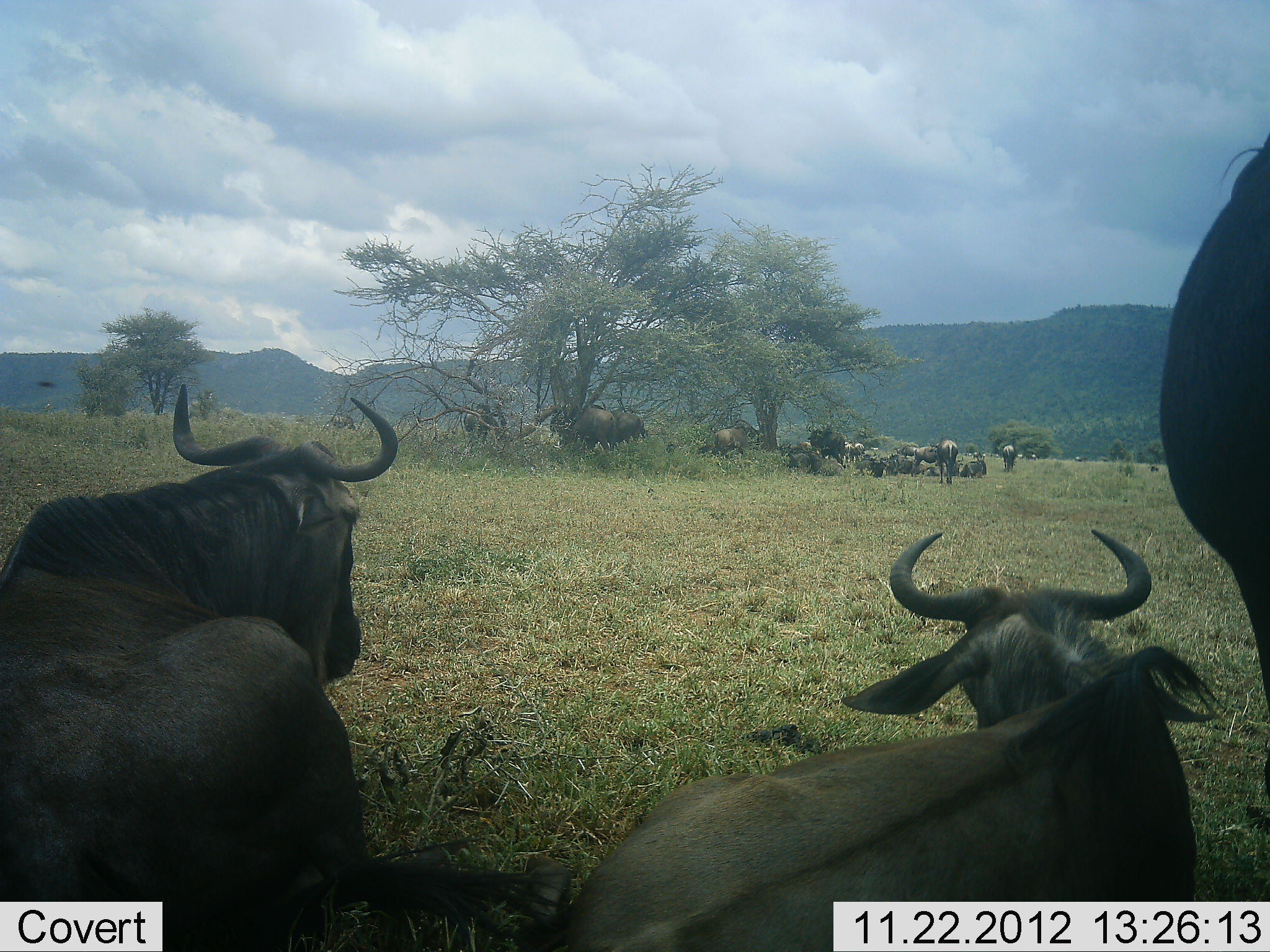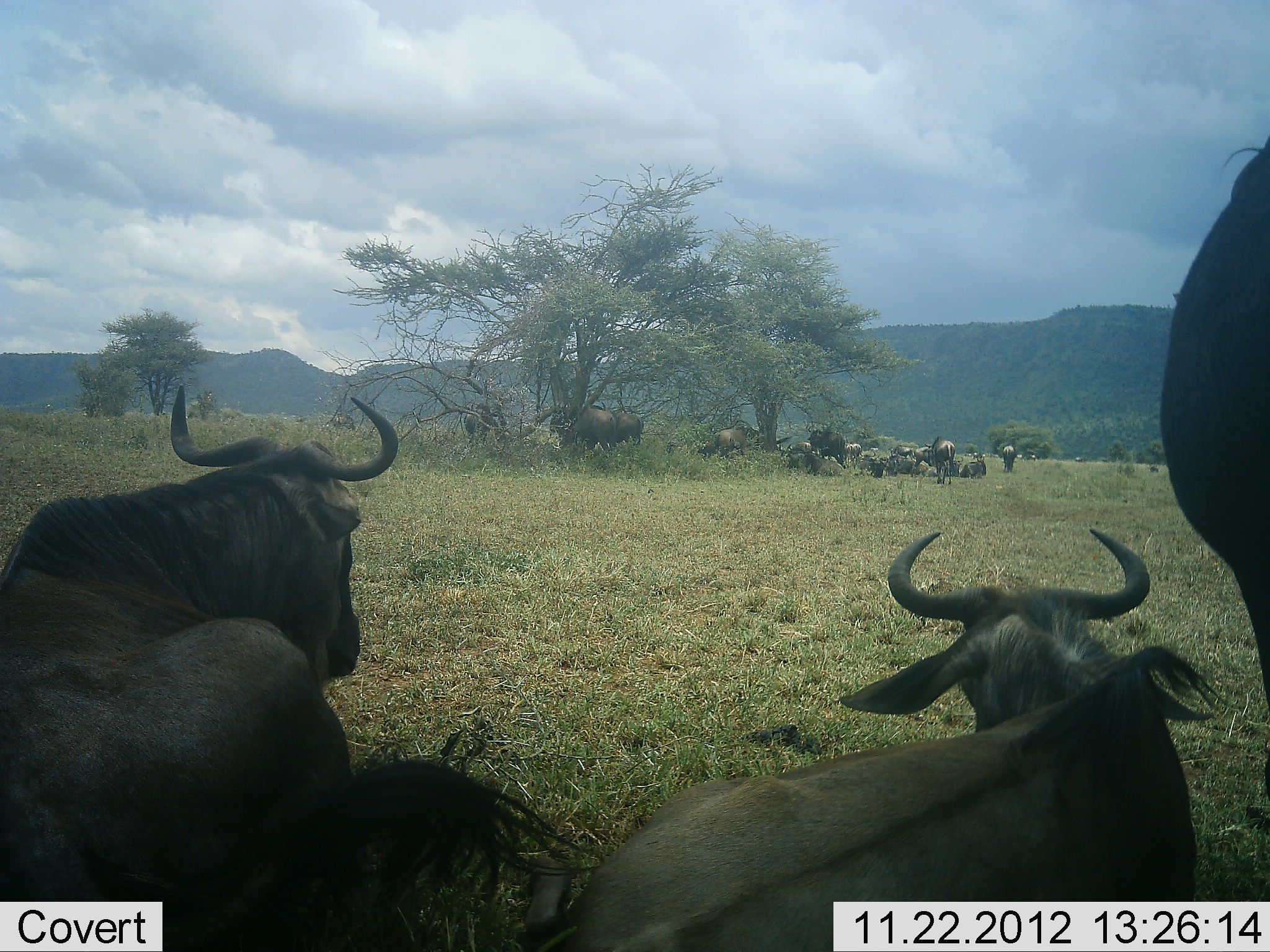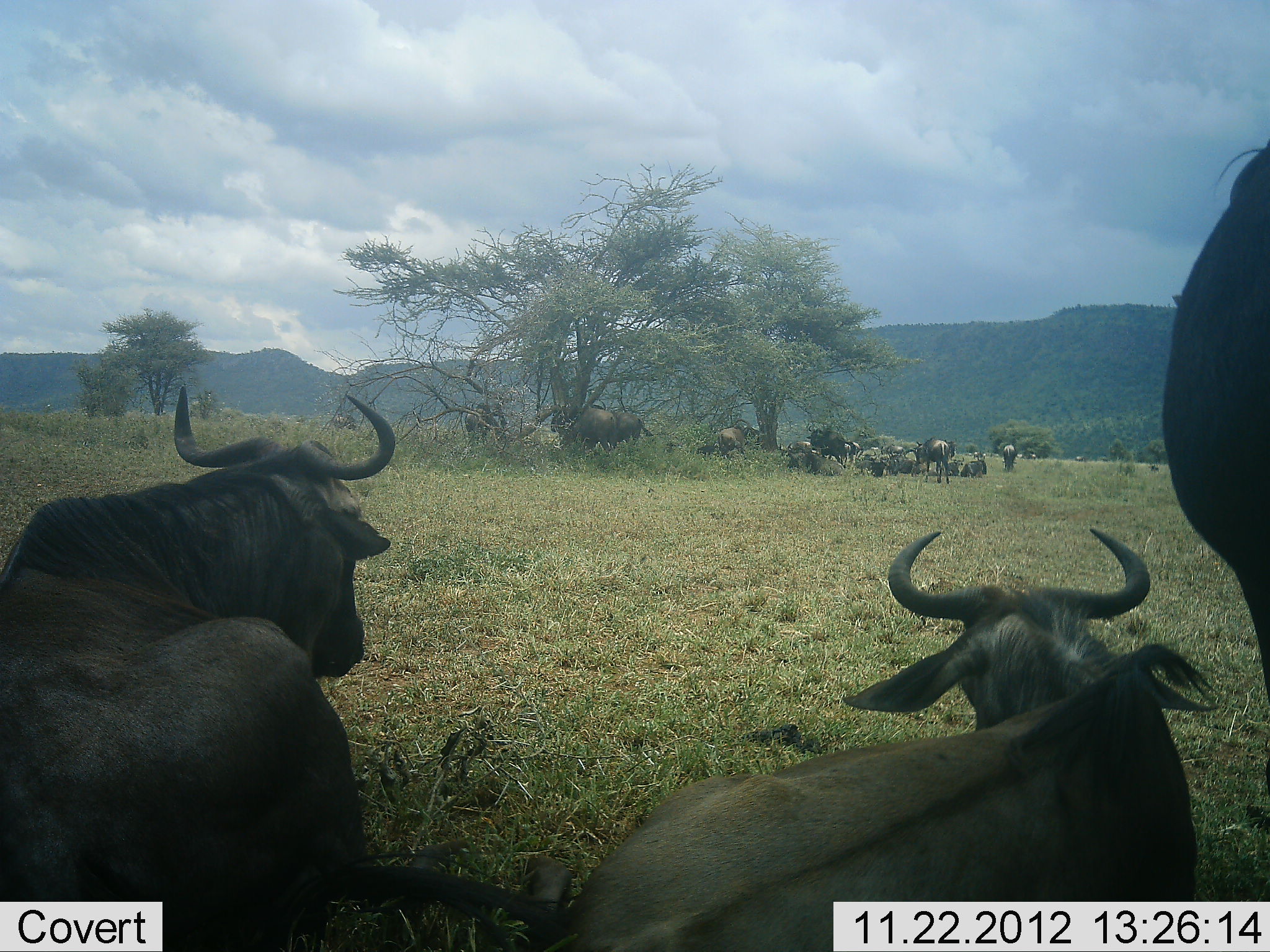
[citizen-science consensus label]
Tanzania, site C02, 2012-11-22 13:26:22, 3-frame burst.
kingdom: Animalia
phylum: Chordata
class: Mammalia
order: Artiodactyla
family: Bovidae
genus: Connochaetes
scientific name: Connochaetes taurinus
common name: blue wildebeest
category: wildebeest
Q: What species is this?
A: Wildebeest (blue wildebeest) (Connochaetes taurinus).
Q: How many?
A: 11-50.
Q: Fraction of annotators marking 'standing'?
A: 62%.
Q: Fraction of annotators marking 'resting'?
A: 96%.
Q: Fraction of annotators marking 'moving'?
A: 38%.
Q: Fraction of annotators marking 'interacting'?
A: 4%.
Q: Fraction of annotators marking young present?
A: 0%.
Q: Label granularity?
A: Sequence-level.